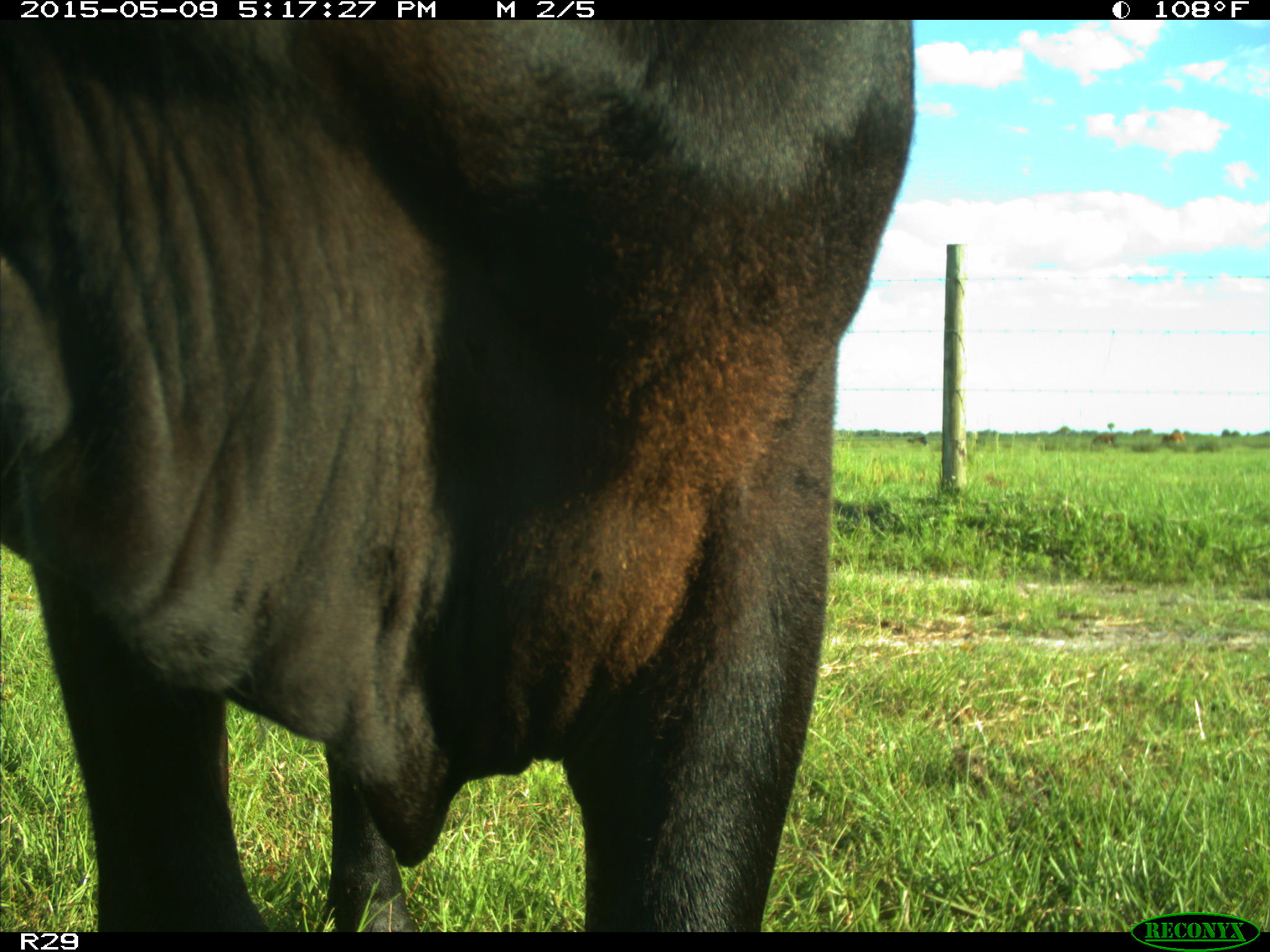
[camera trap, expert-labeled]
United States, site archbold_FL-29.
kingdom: Animalia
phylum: Chordata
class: Mammalia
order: Artiodactyla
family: Bovidae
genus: Bos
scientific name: Bos taurus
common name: domestic cow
Bos taurus (domestic cow).